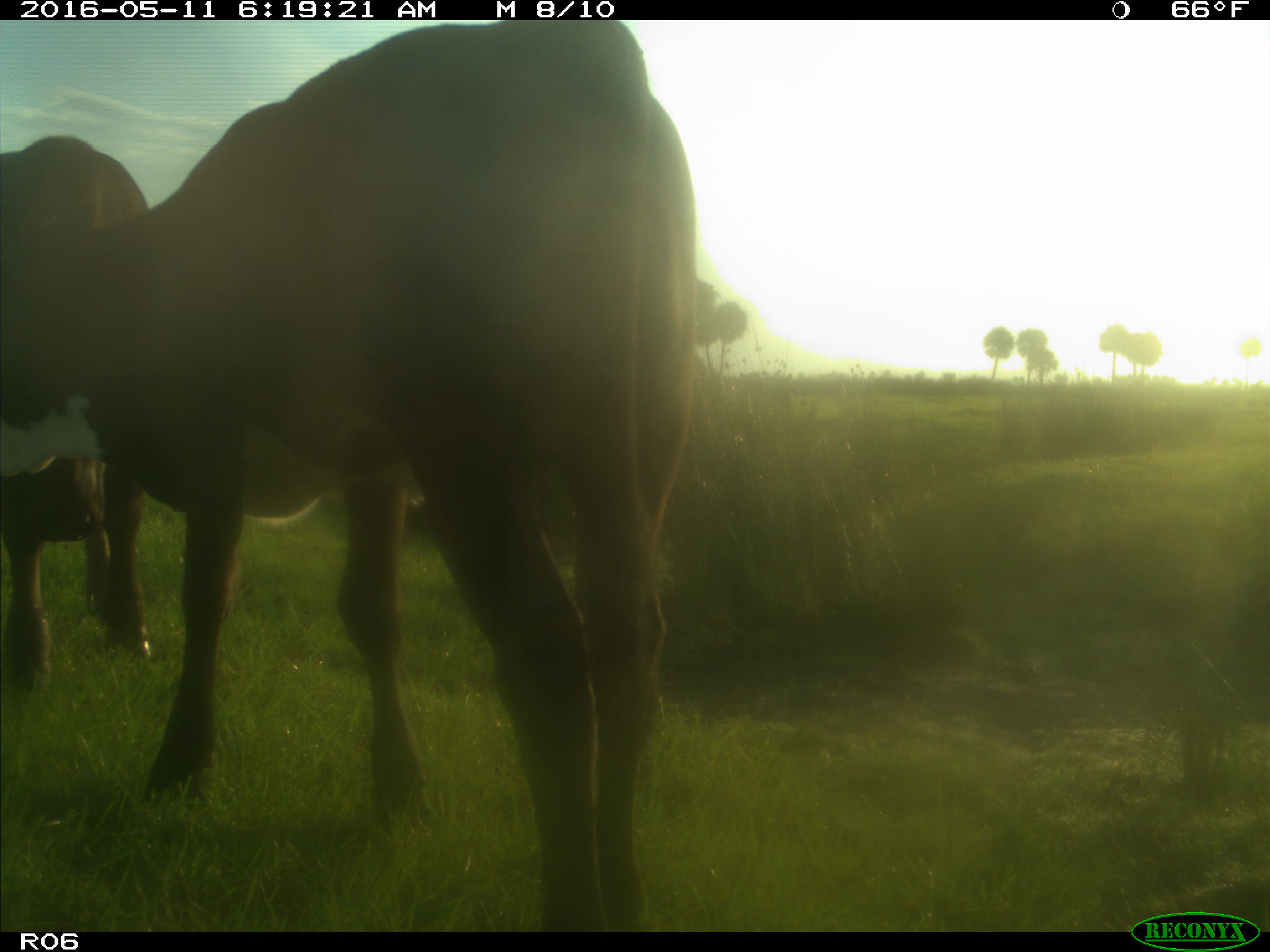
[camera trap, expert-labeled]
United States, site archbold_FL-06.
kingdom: Animalia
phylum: Chordata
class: Mammalia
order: Artiodactyla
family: Bovidae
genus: Bos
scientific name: Bos taurus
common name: domestic cow